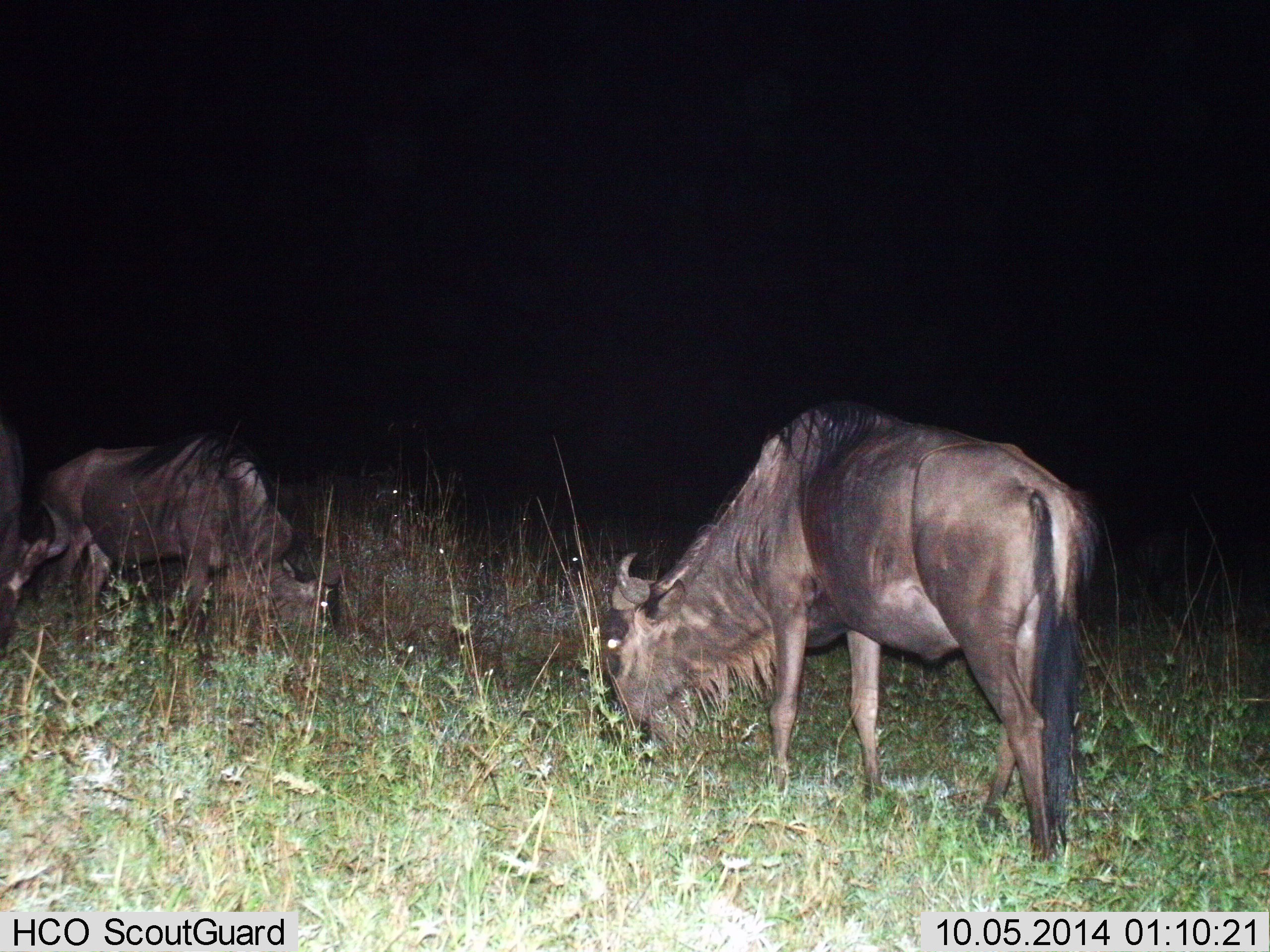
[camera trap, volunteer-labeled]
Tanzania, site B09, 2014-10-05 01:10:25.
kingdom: Animalia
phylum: Chordata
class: Mammalia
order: Artiodactyla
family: Bovidae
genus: Connochaetes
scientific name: Connochaetes taurinus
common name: blue wildebeest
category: wildebeest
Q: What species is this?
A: Wildebeest (blue wildebeest) (Connochaetes taurinus).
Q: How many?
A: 2.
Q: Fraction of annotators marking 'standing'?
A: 40%.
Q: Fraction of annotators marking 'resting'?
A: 10%.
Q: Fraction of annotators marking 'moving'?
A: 0%.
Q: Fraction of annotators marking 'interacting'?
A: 0%.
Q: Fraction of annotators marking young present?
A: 0%.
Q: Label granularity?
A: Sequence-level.